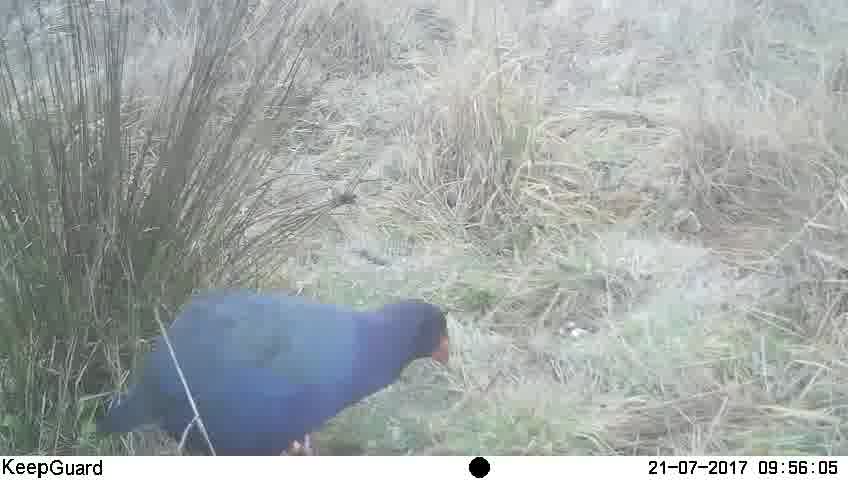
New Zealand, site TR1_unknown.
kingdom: Animalia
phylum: Chordata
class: Aves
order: Gruiformes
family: Rallidae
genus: Porphyrio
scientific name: Porphyrio mantelli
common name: takahe